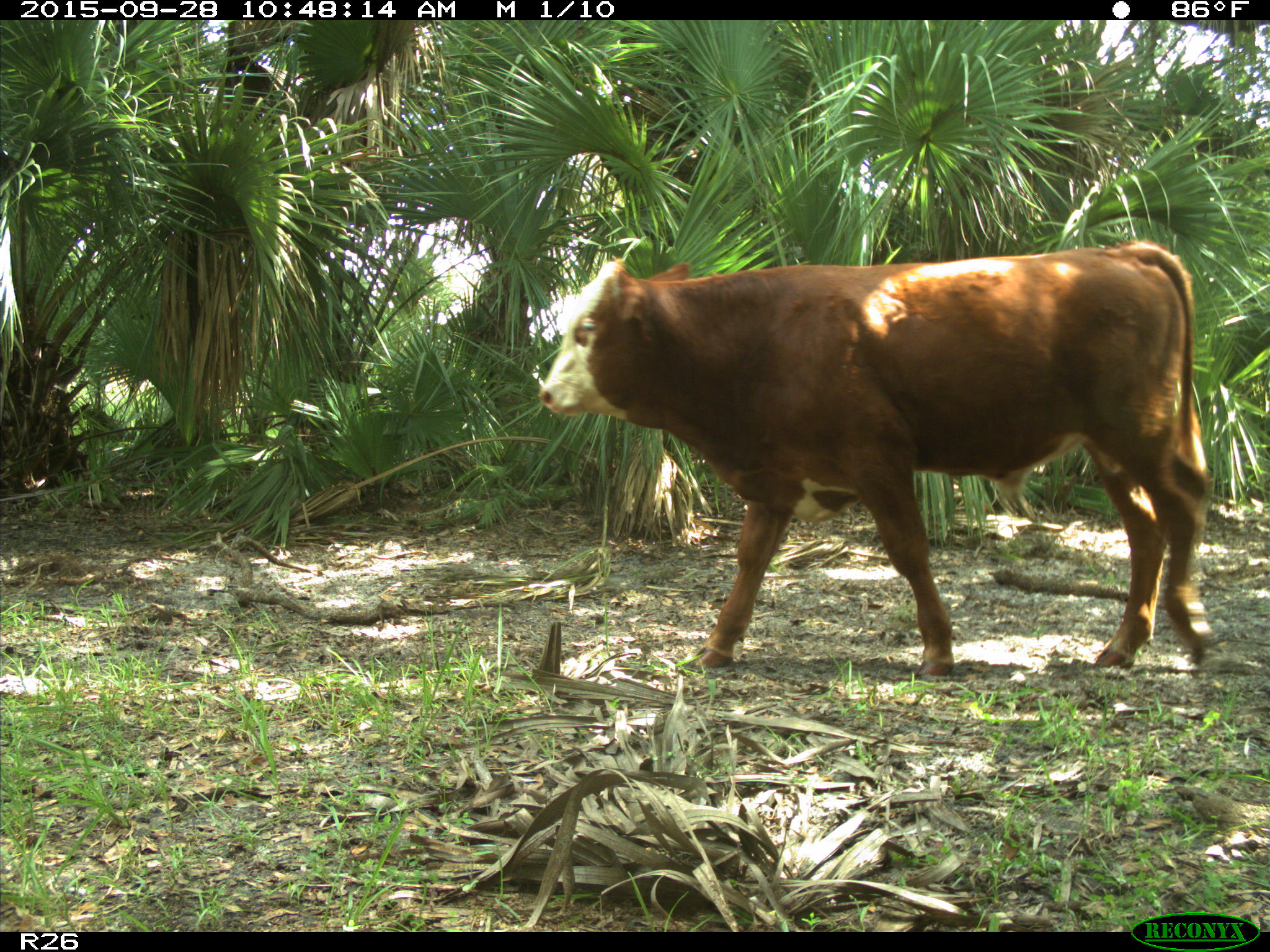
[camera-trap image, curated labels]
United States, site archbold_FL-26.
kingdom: Animalia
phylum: Chordata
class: Mammalia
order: Artiodactyla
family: Bovidae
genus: Bos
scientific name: Bos taurus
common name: domestic cow